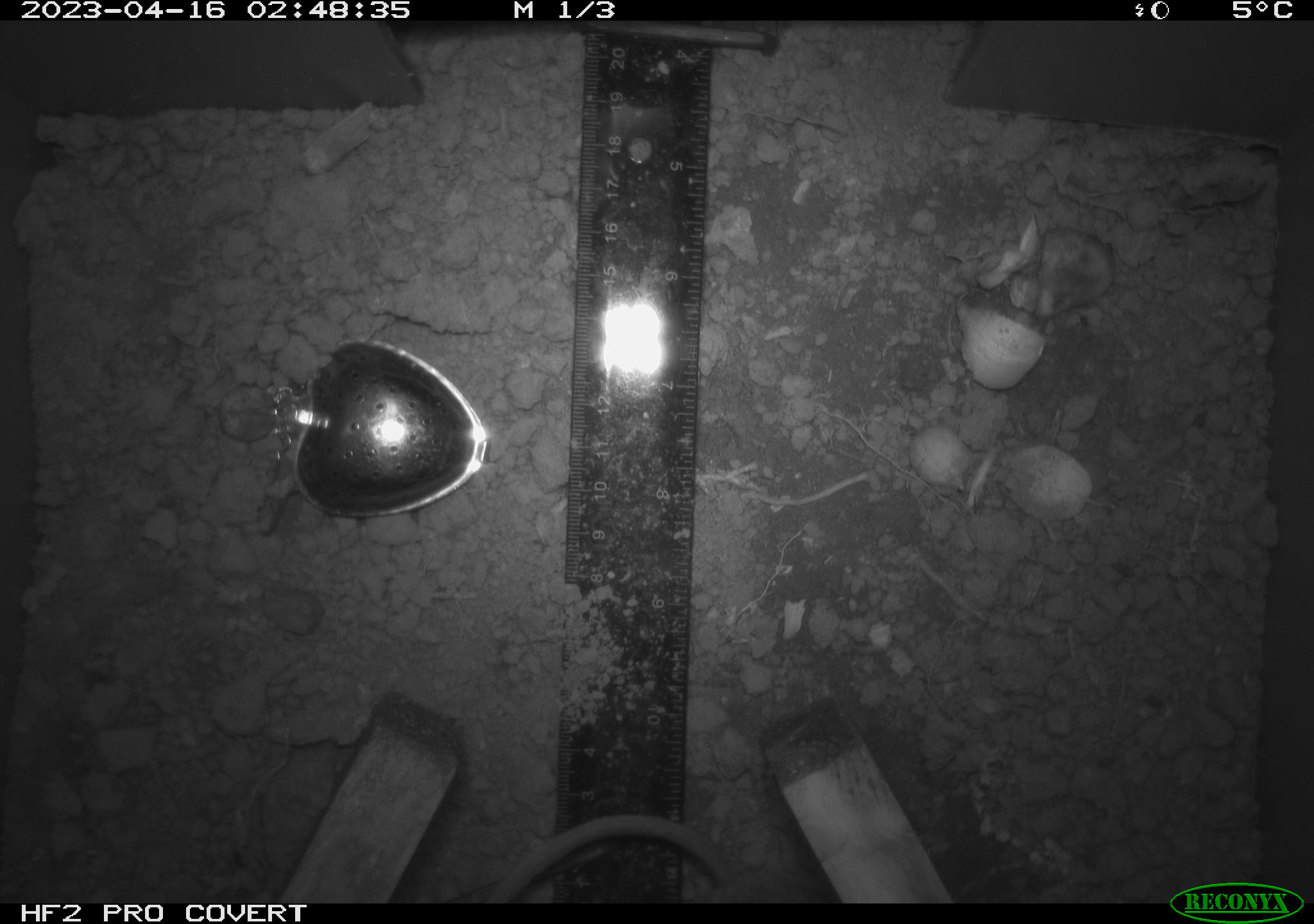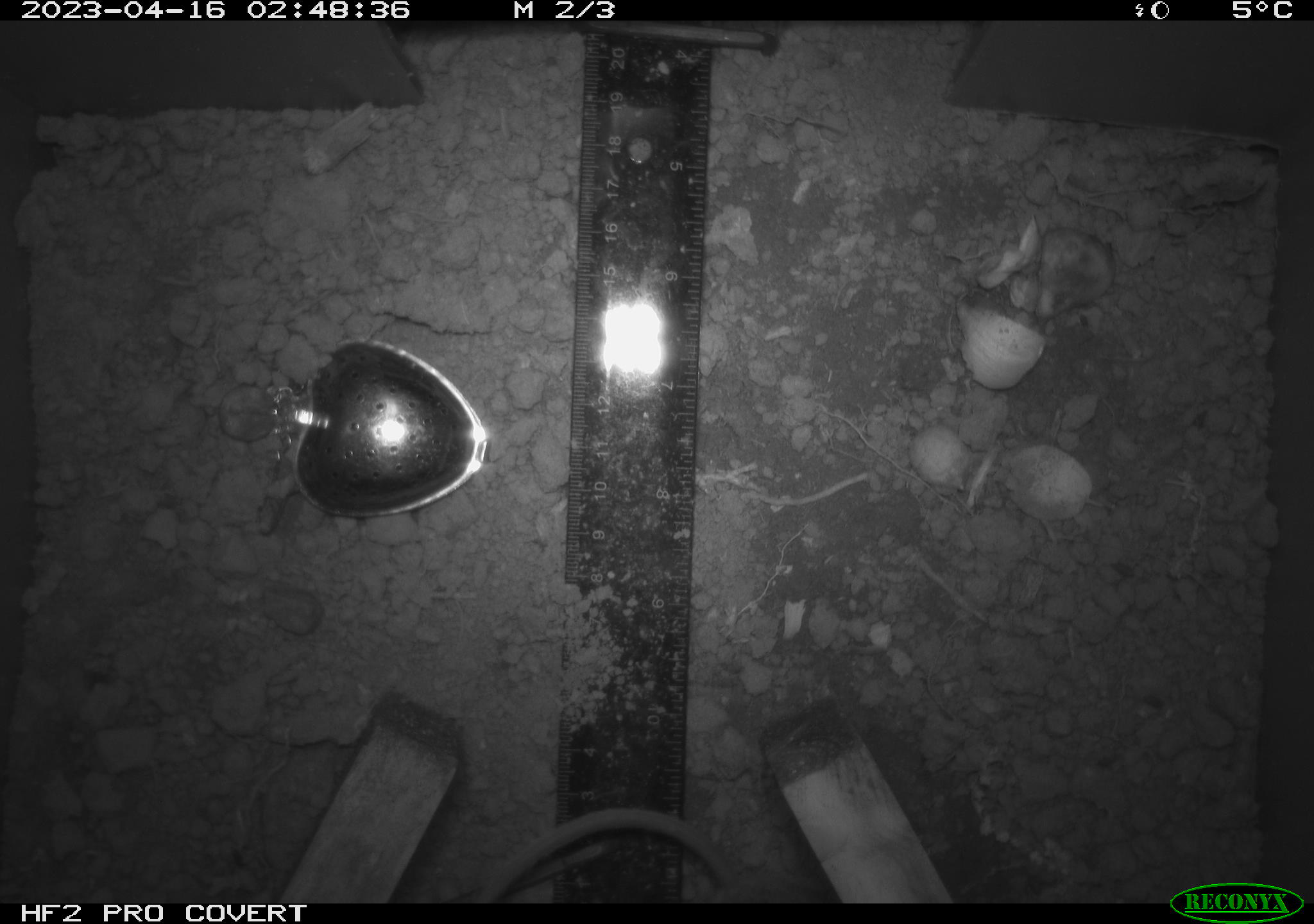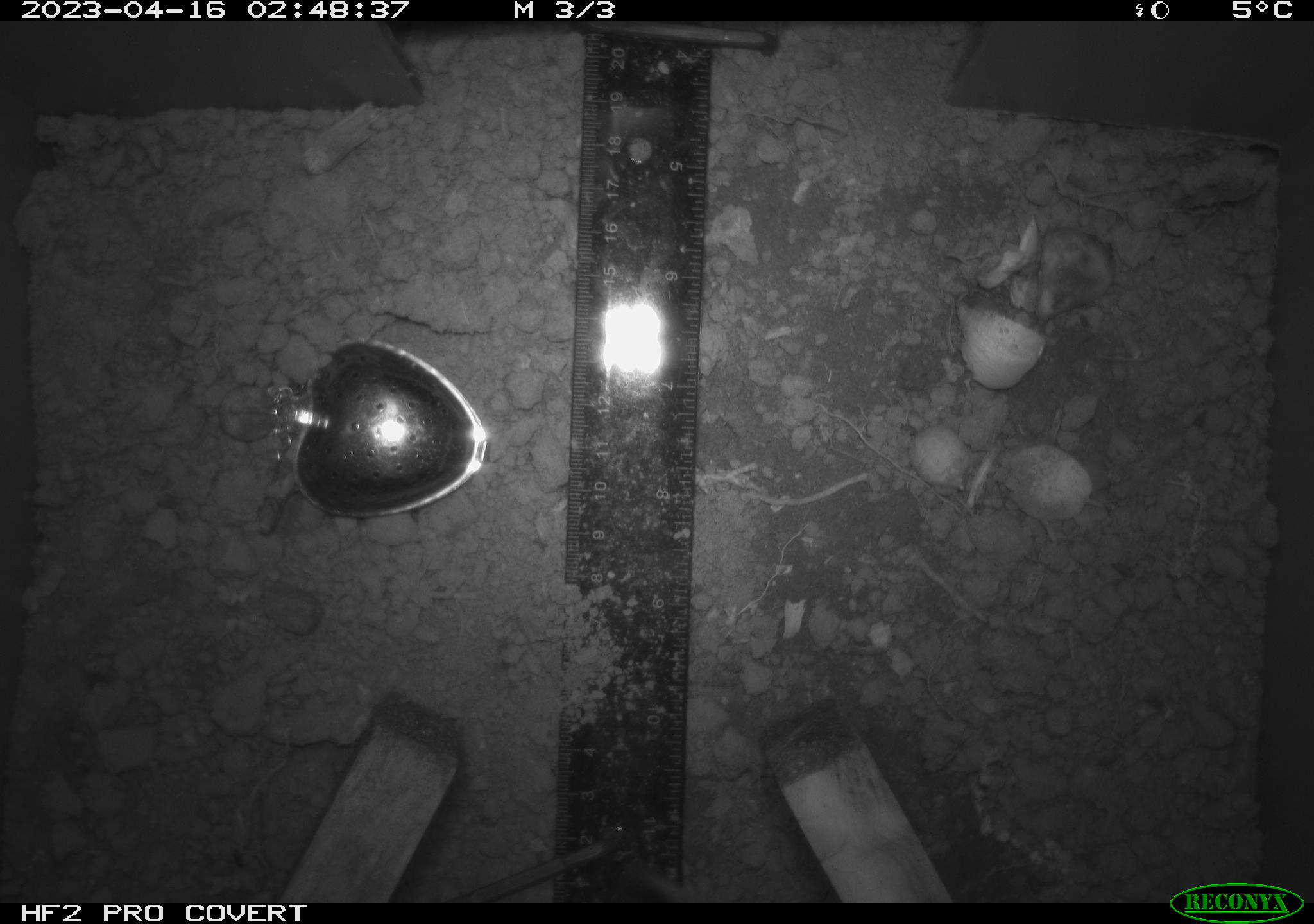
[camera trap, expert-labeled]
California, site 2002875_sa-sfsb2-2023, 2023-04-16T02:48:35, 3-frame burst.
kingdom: Animalia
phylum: Chordata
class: Mammalia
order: Rodentia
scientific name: Rodentia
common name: mouse species